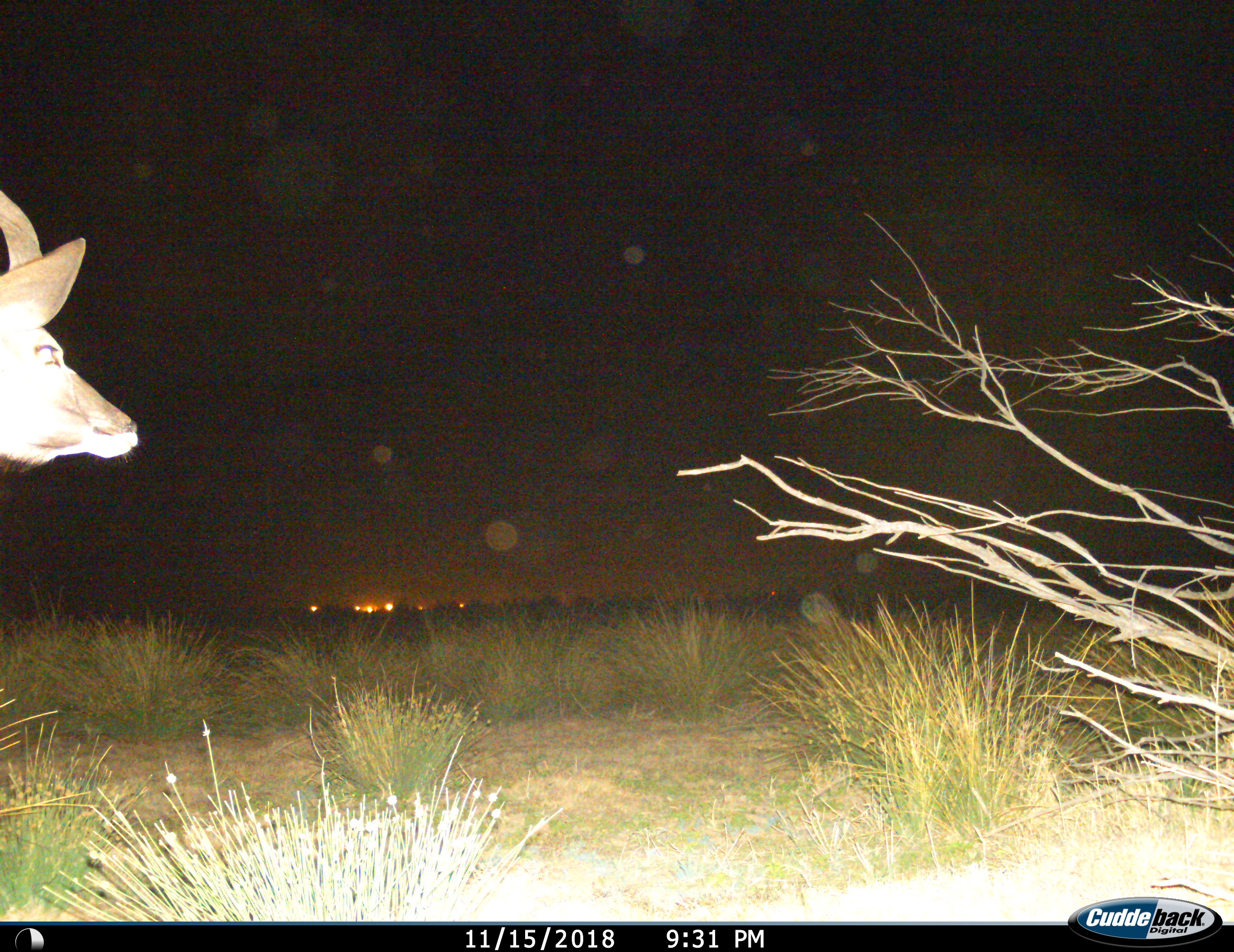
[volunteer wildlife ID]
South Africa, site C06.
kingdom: Animalia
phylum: Chordata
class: Mammalia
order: Artiodactyla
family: Bovidae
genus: Tragelaphus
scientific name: Tragelaphus strepsiceros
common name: greater kudu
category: kudu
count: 1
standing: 86%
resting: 0%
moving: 14%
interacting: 0%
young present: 0%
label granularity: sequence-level